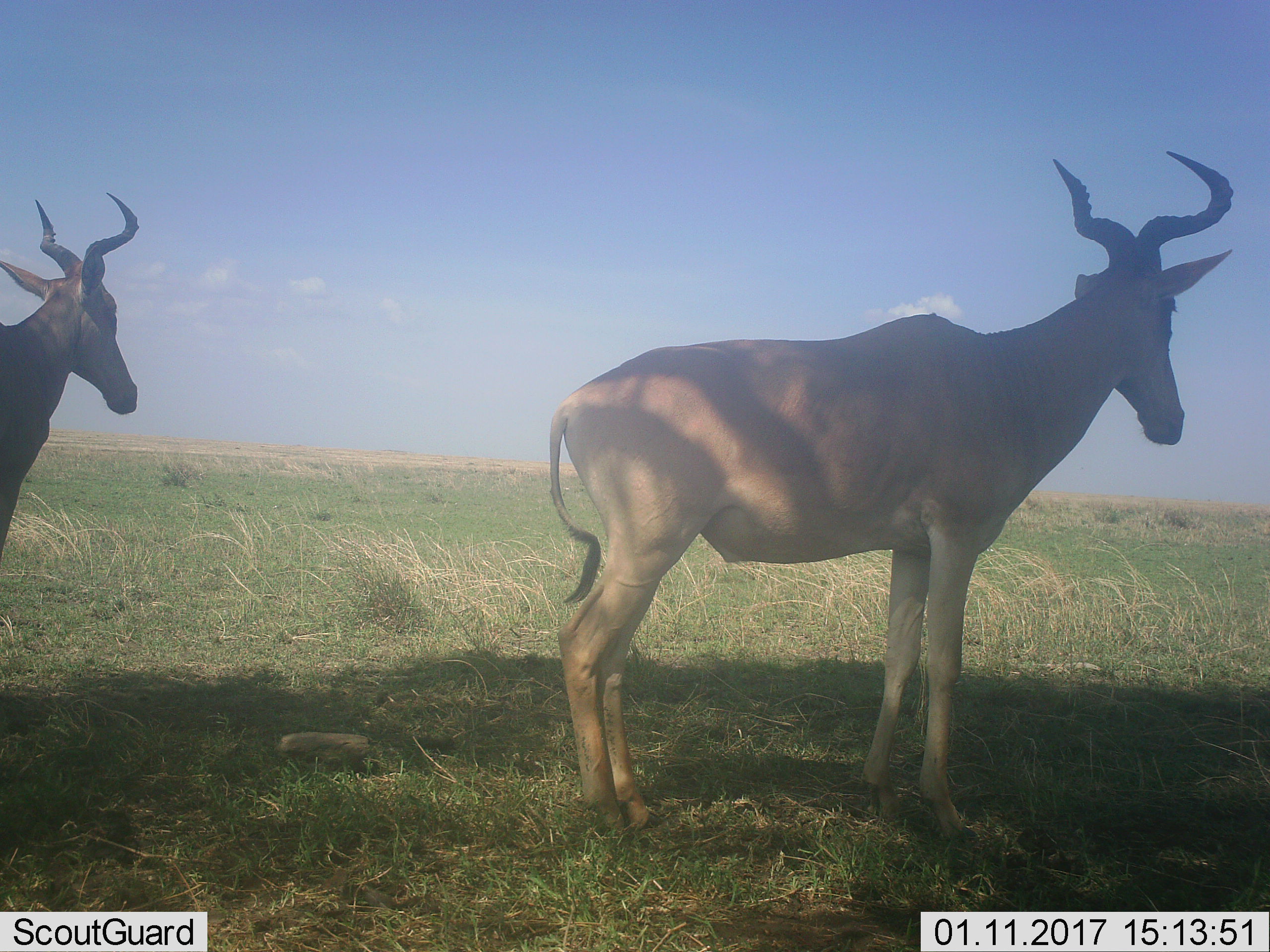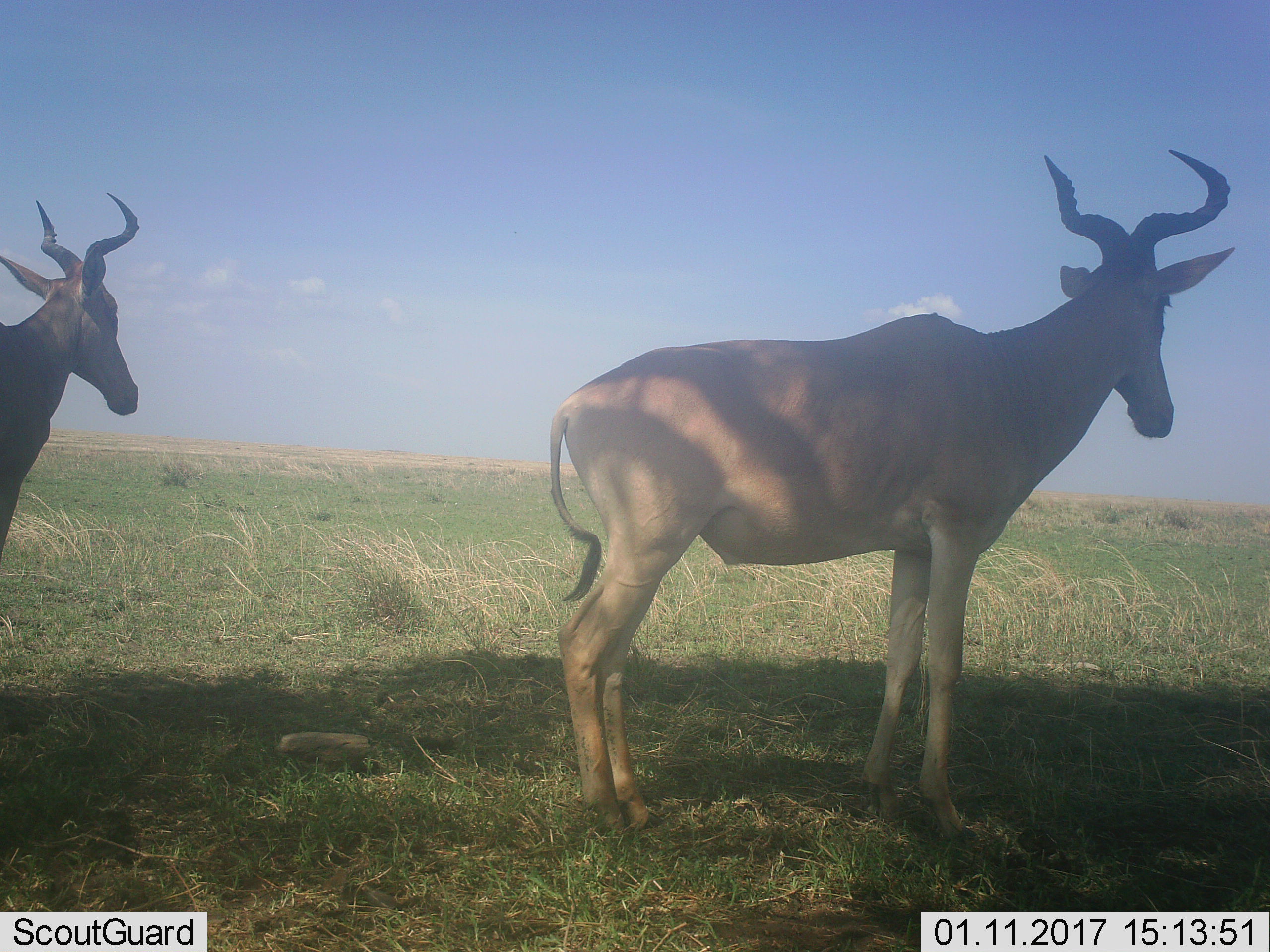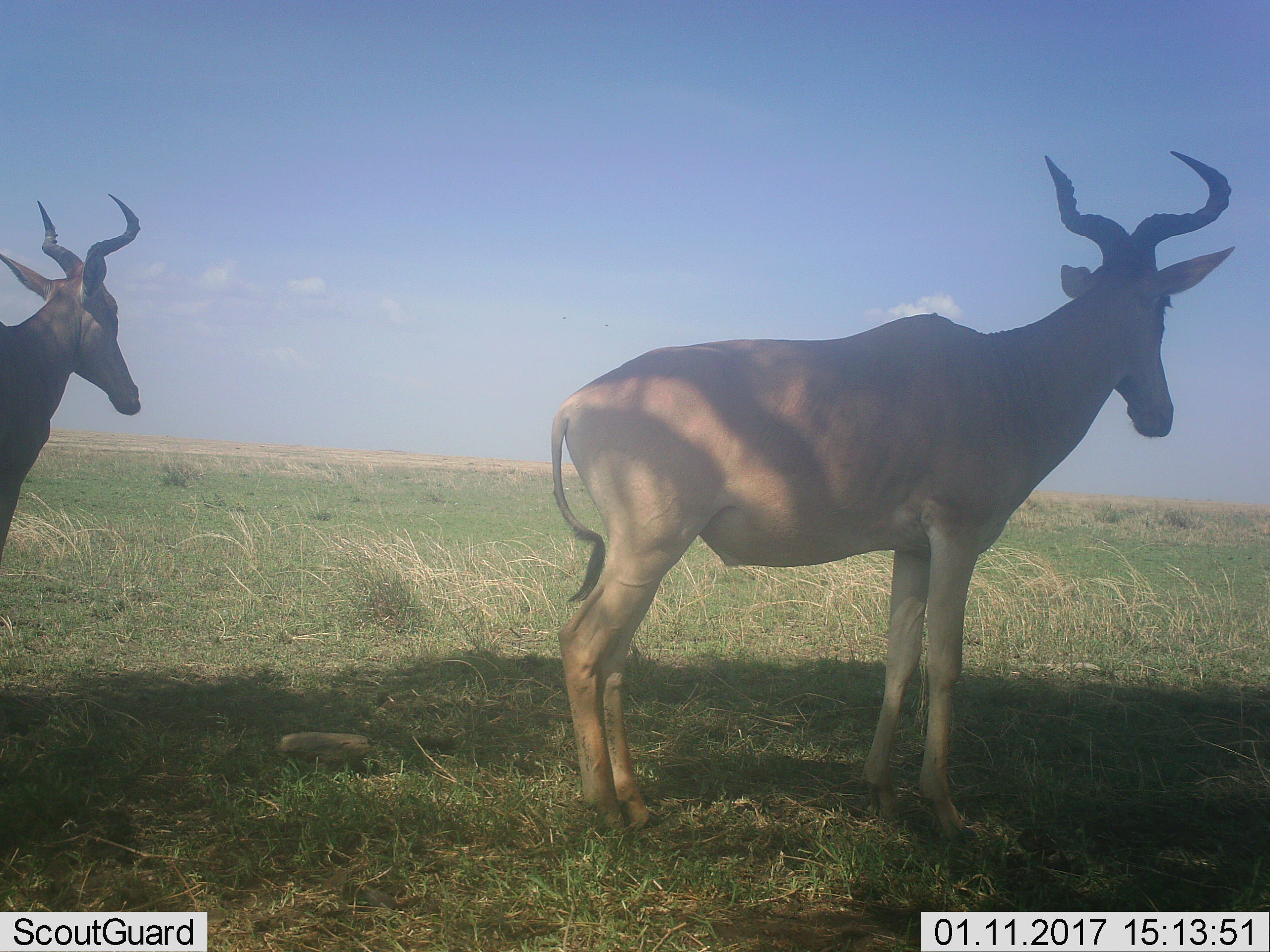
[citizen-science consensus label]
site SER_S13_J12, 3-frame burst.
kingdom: Animalia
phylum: Chordata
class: Mammalia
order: Artiodactyla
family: Bovidae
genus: Alcelaphus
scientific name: Alcelaphus buselaphus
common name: hartebeest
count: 2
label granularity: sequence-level